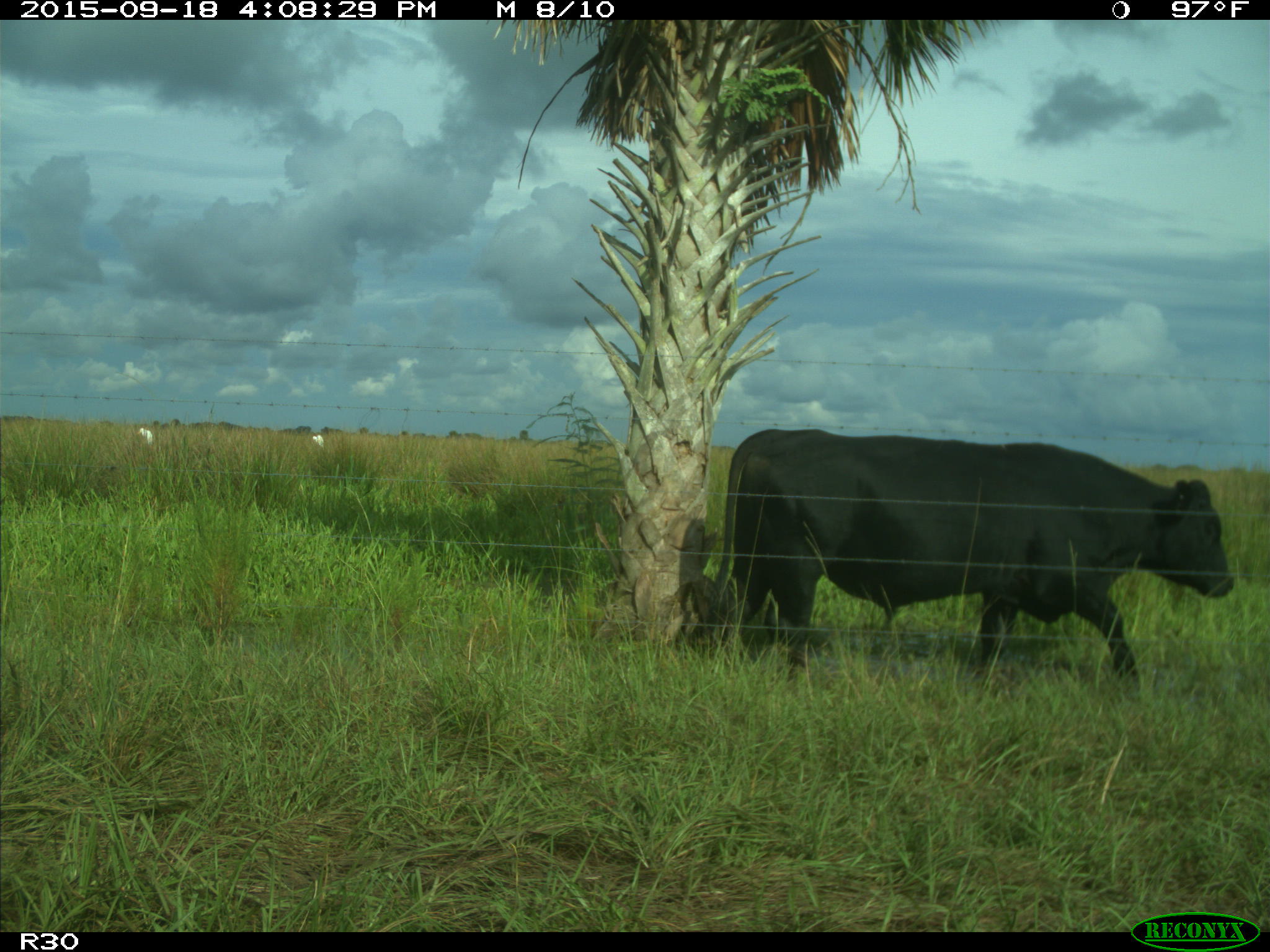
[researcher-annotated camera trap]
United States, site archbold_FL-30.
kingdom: Animalia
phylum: Chordata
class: Mammalia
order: Artiodactyla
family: Bovidae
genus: Bos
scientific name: Bos taurus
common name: domestic cow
Bos taurus (domestic cow).